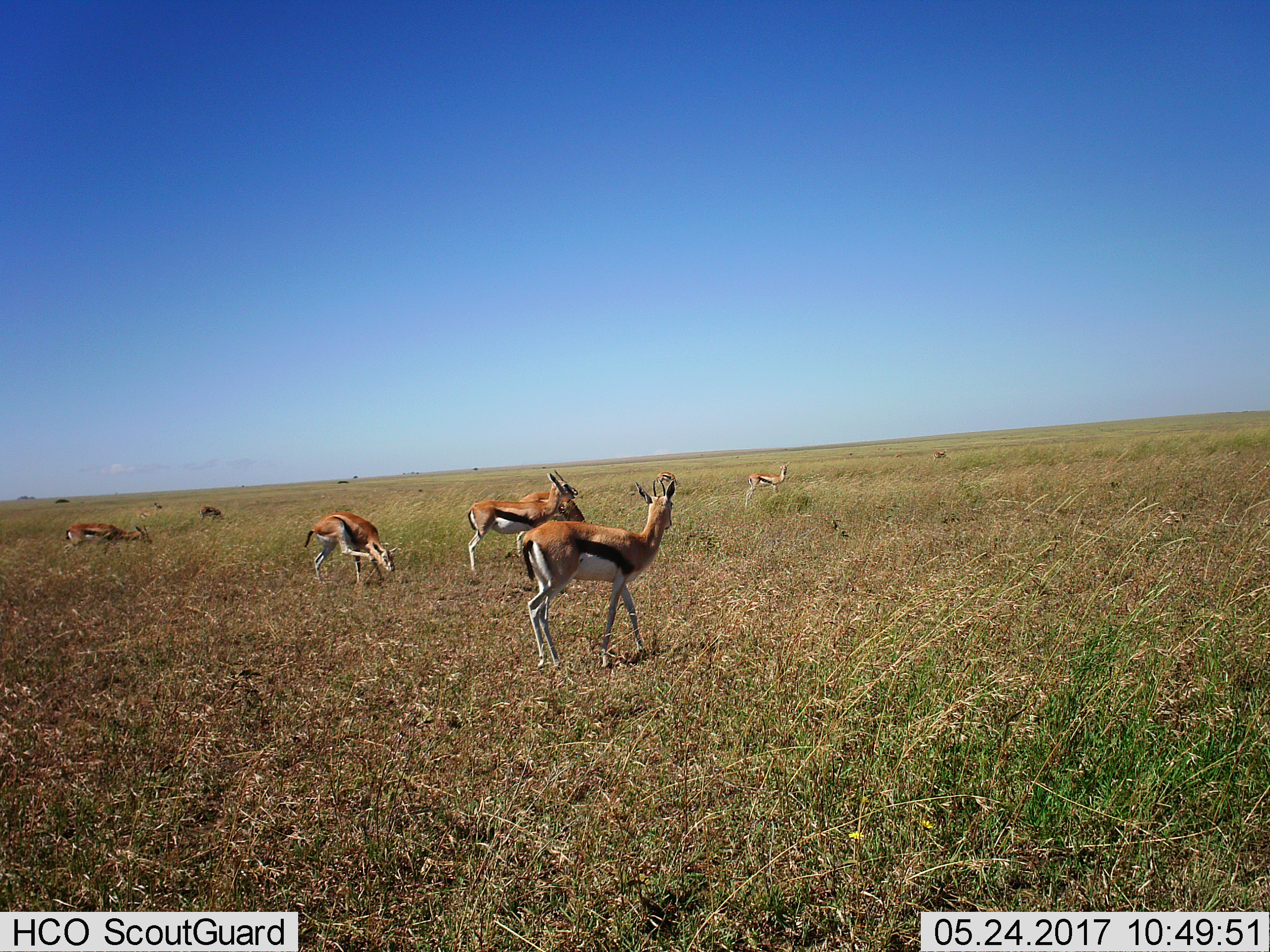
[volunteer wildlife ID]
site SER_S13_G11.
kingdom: Animalia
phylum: Chordata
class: Mammalia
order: Artiodactyla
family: Bovidae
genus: Eudorcas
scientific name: Eudorcas thomsonii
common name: thomson's gazelle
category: gazellethomsons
Gazellethomsons (thomson's gazelle) (Eudorcas thomsonii), count 10. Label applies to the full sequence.